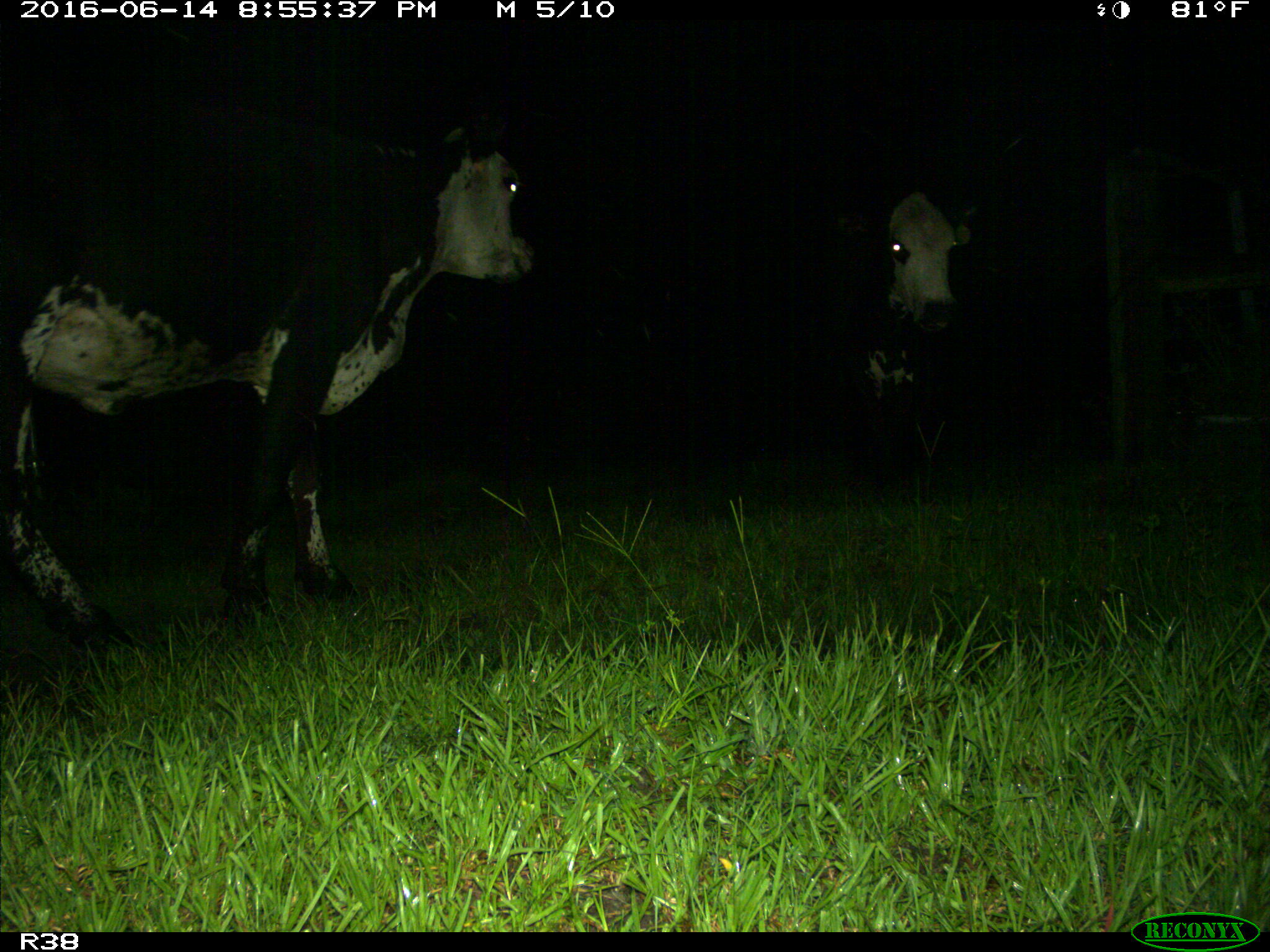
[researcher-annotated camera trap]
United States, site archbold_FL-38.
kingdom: Animalia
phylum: Chordata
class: Mammalia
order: Artiodactyla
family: Bovidae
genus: Bos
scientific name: Bos taurus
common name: domestic cow